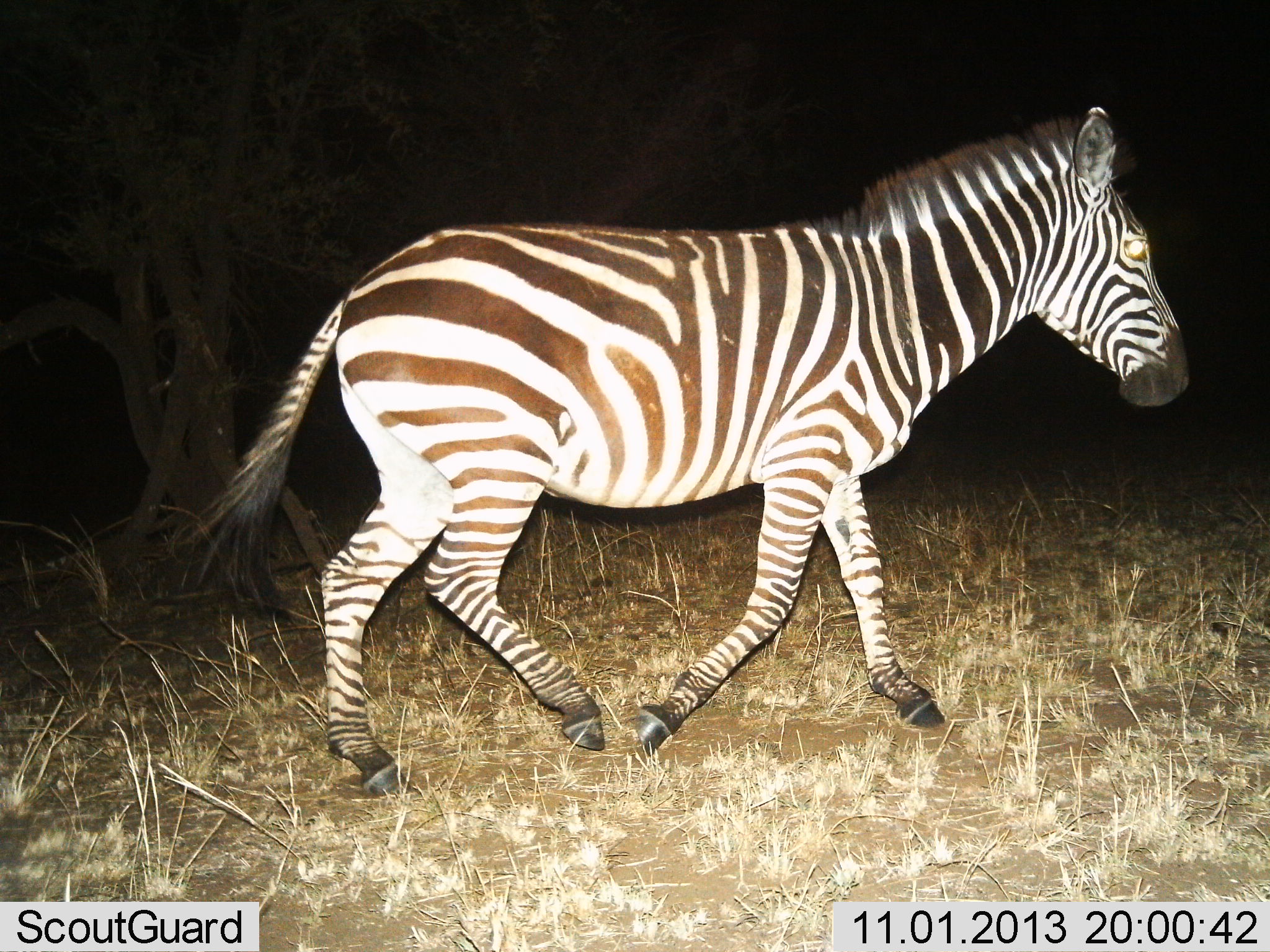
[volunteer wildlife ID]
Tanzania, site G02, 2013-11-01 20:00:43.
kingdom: Animalia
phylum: Chordata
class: Mammalia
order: Perissodactyla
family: Equidae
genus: Equus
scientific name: Equus quagga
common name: plains zebra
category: zebra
Zebra (plains zebra) (Equus quagga), count 1. Behavior (volunteer vote fractions): standing 8%, resting 0%, moving 98%, interacting 0%. Young present (vote fraction): 0%. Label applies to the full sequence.